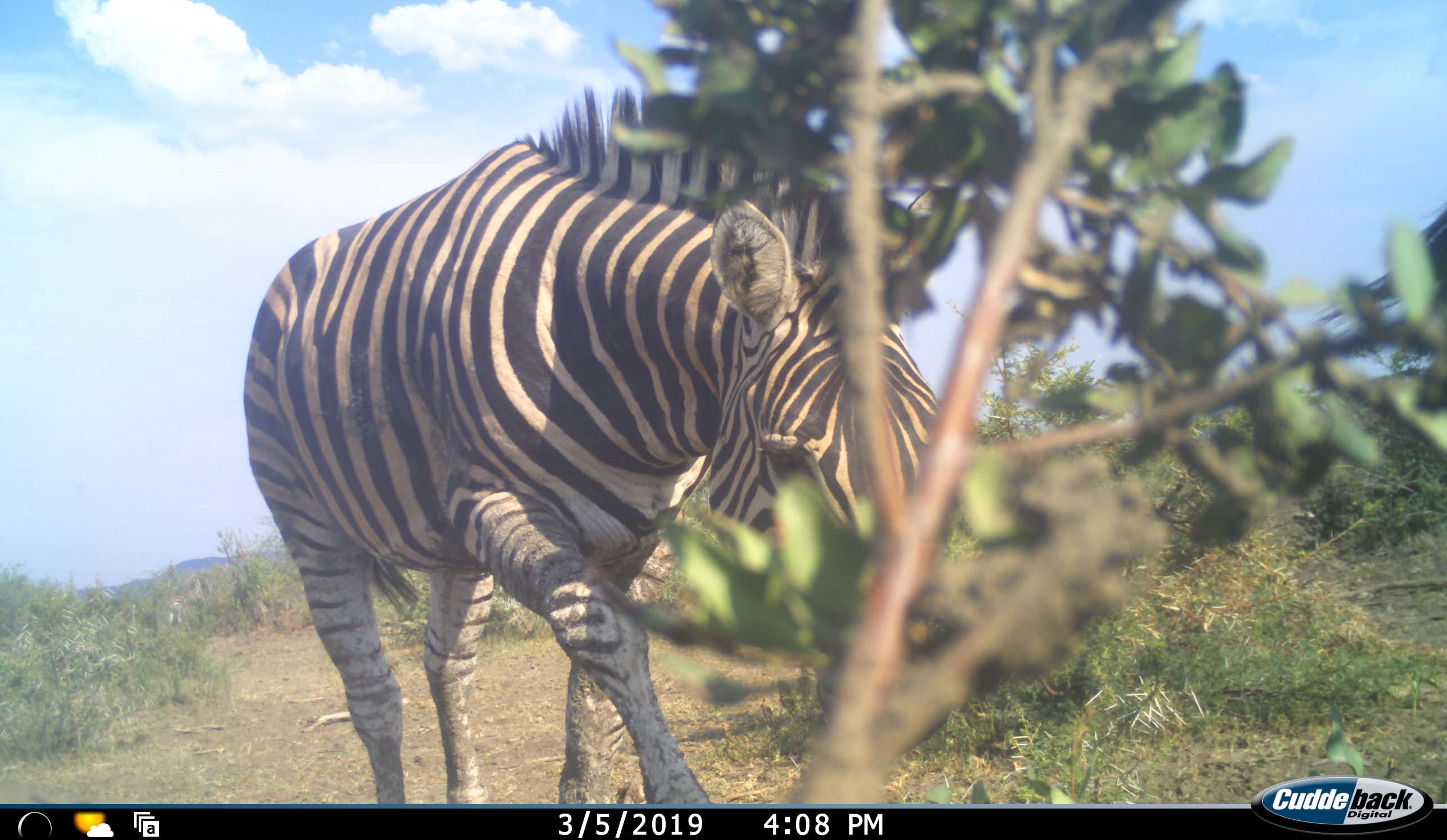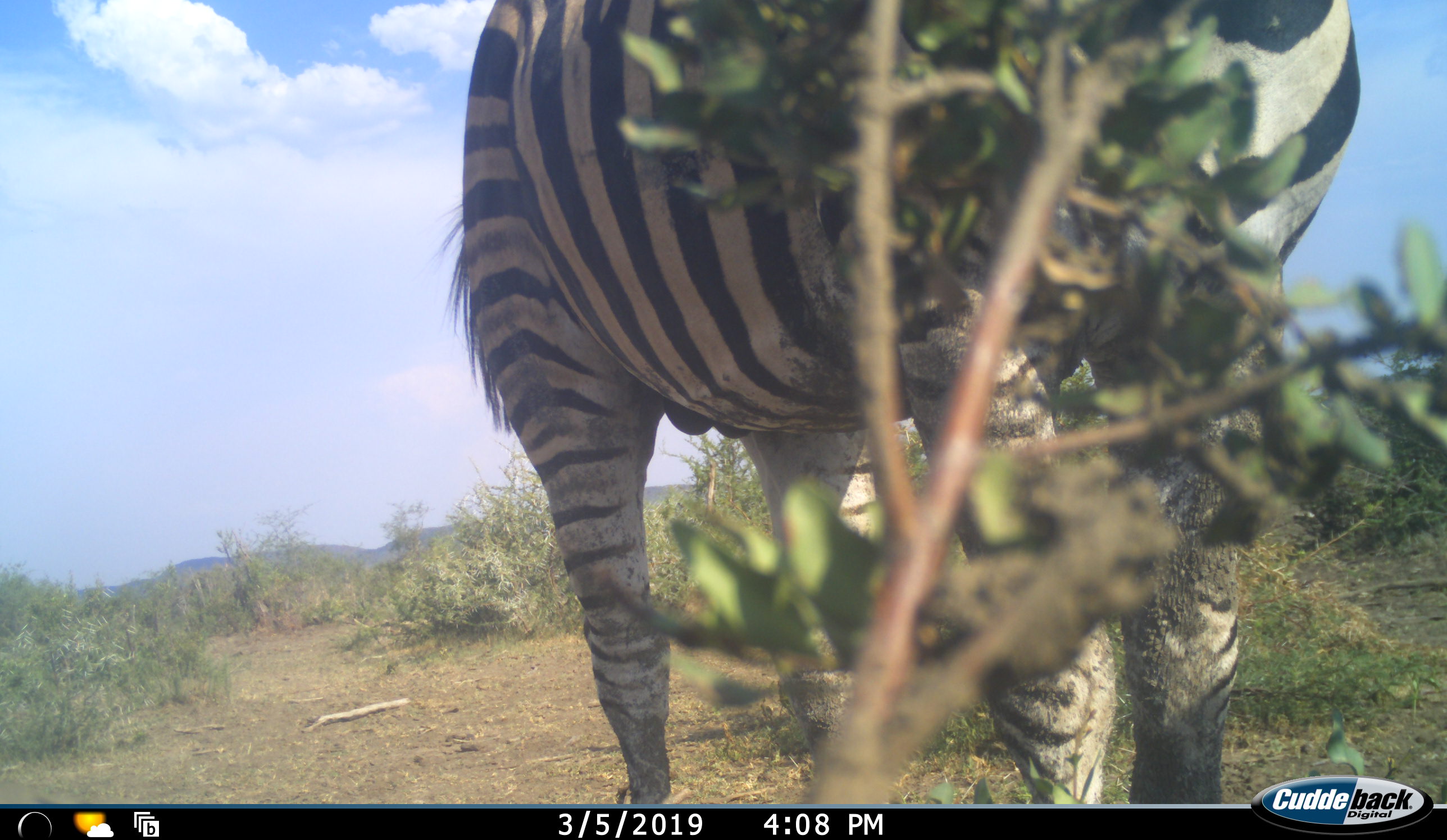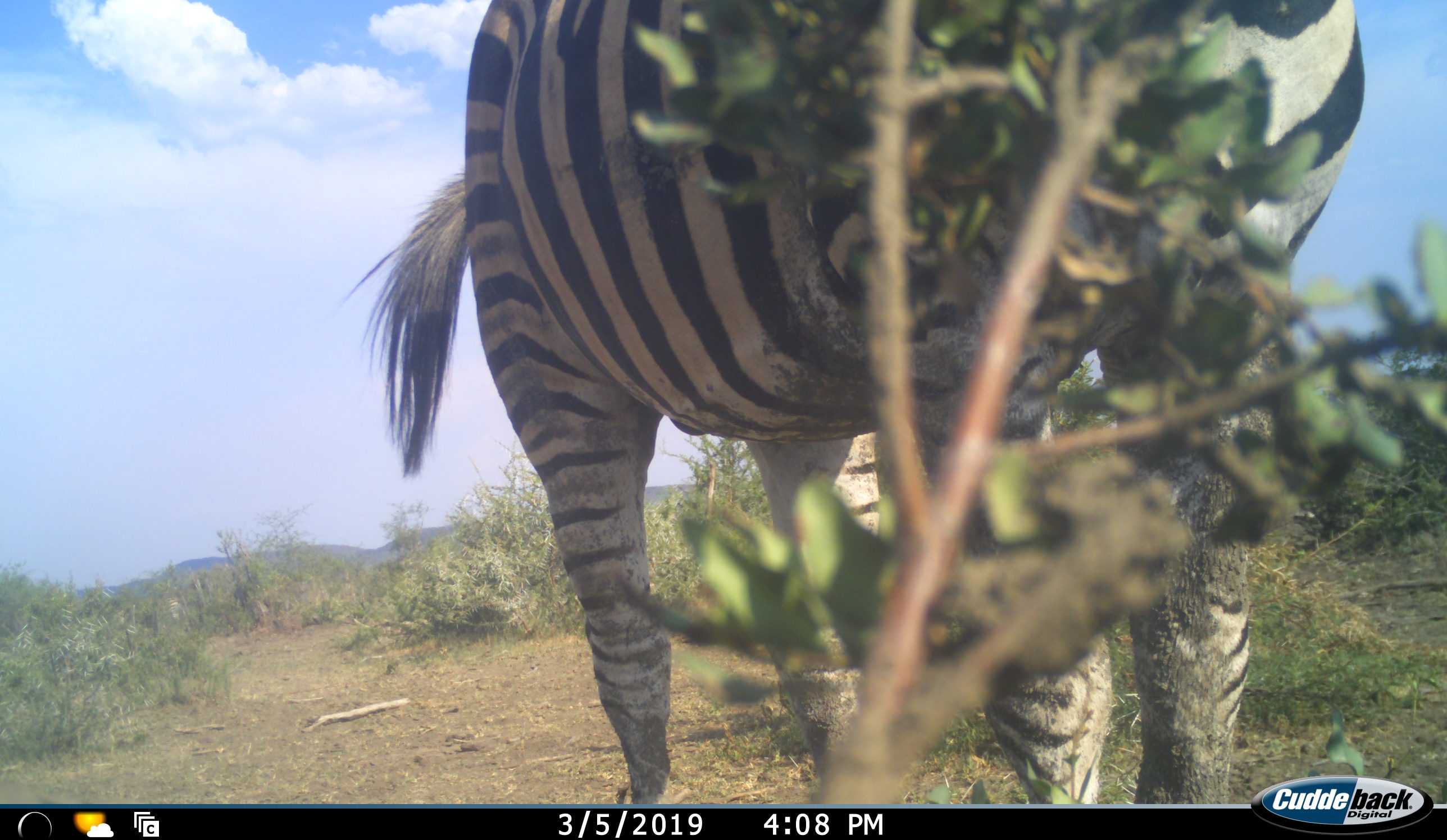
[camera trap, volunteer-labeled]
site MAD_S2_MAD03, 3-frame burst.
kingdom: Animalia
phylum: Chordata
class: Mammalia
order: Perissodactyla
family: Equidae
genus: Equus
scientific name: Equus quagga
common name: plains zebra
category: zebraplains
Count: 1.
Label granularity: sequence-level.